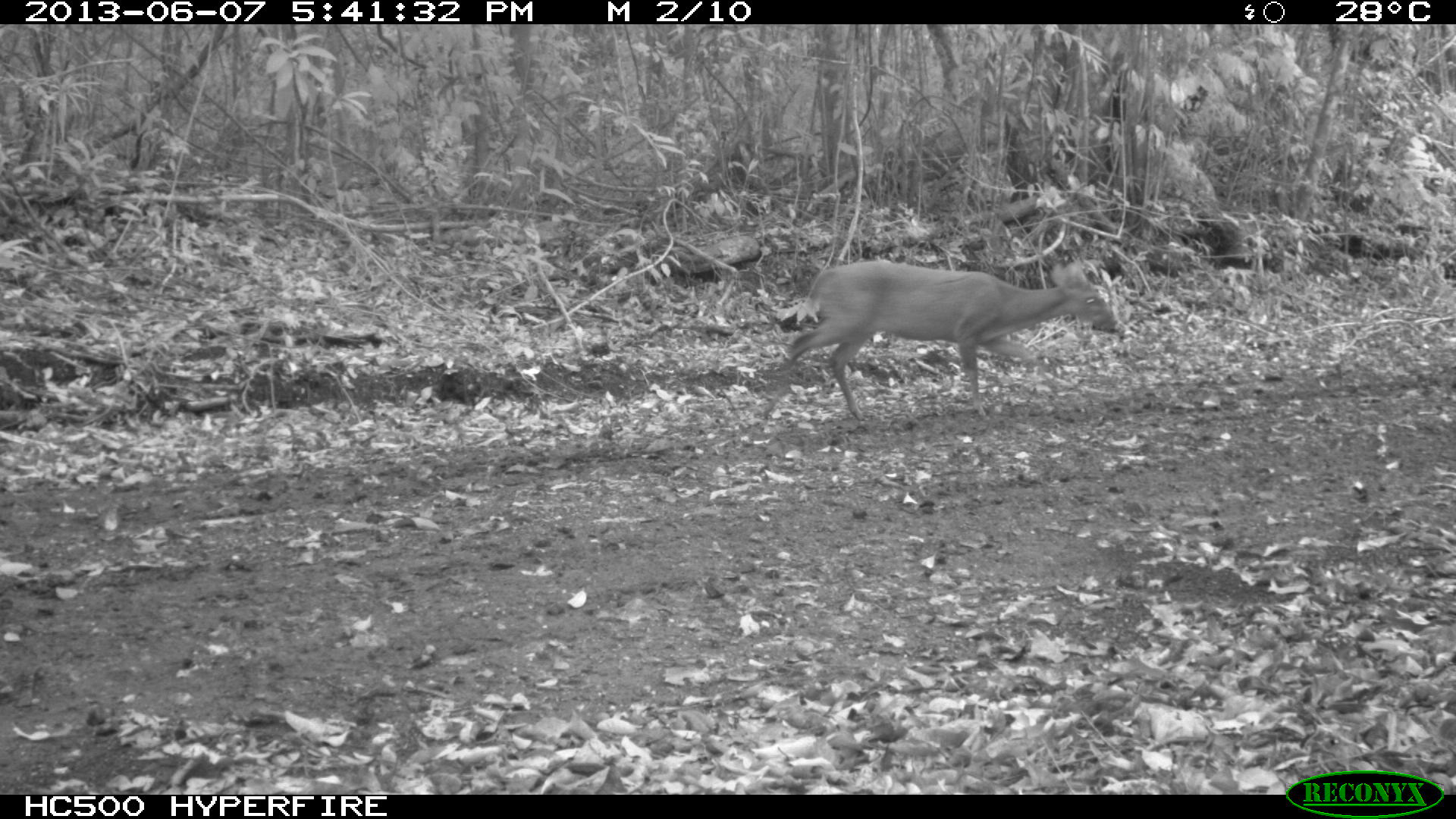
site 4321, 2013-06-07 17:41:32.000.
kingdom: Animalia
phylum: Chordata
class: Mammalia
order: Artiodactyla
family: Cervidae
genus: Mazama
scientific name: Mazama temama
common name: central american red brocket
Mazama temama (central american red brocket), count 1.